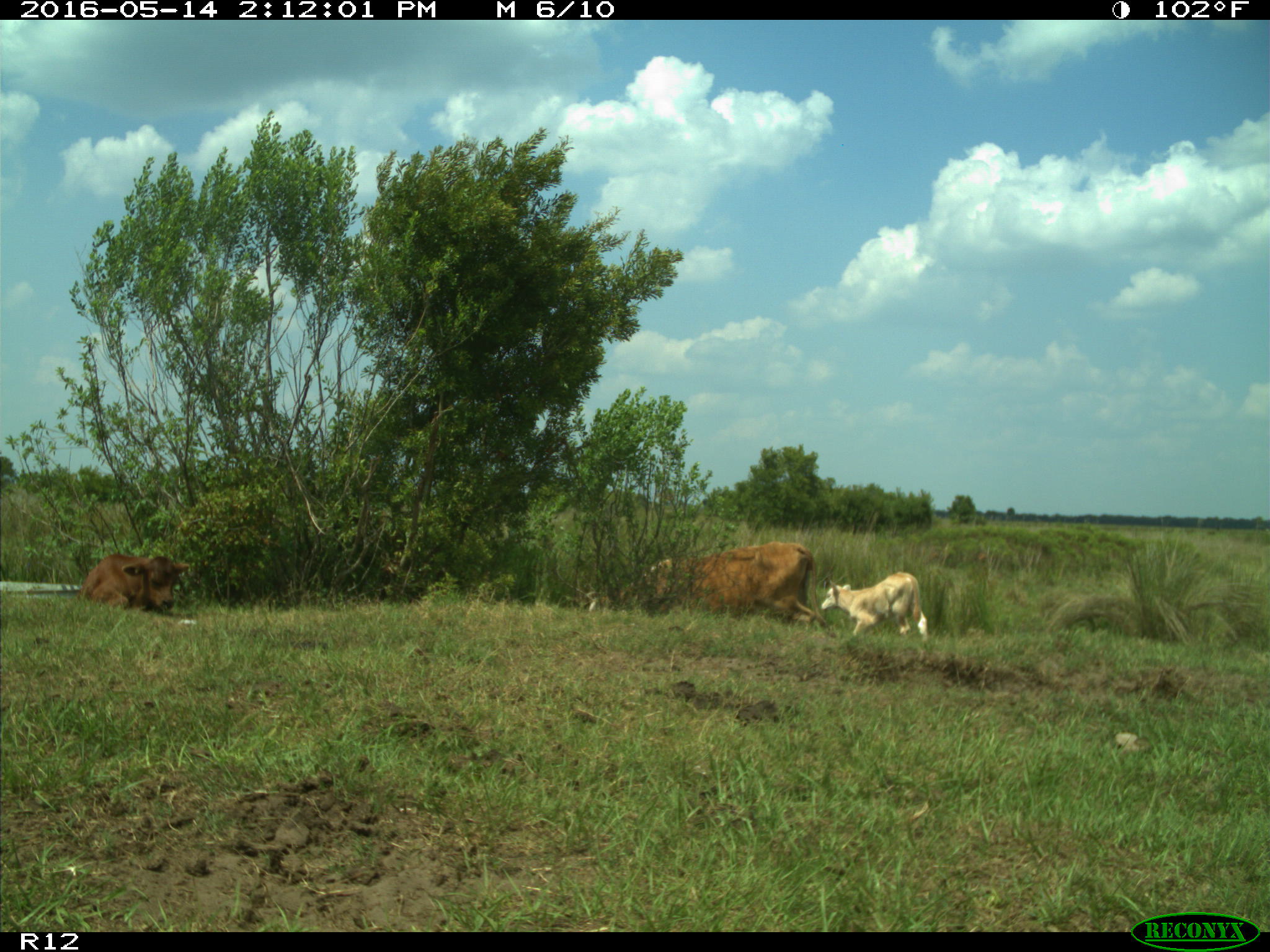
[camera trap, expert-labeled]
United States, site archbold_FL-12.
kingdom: Animalia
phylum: Chordata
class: Mammalia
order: Artiodactyla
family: Bovidae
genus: Bos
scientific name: Bos taurus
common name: domestic cow